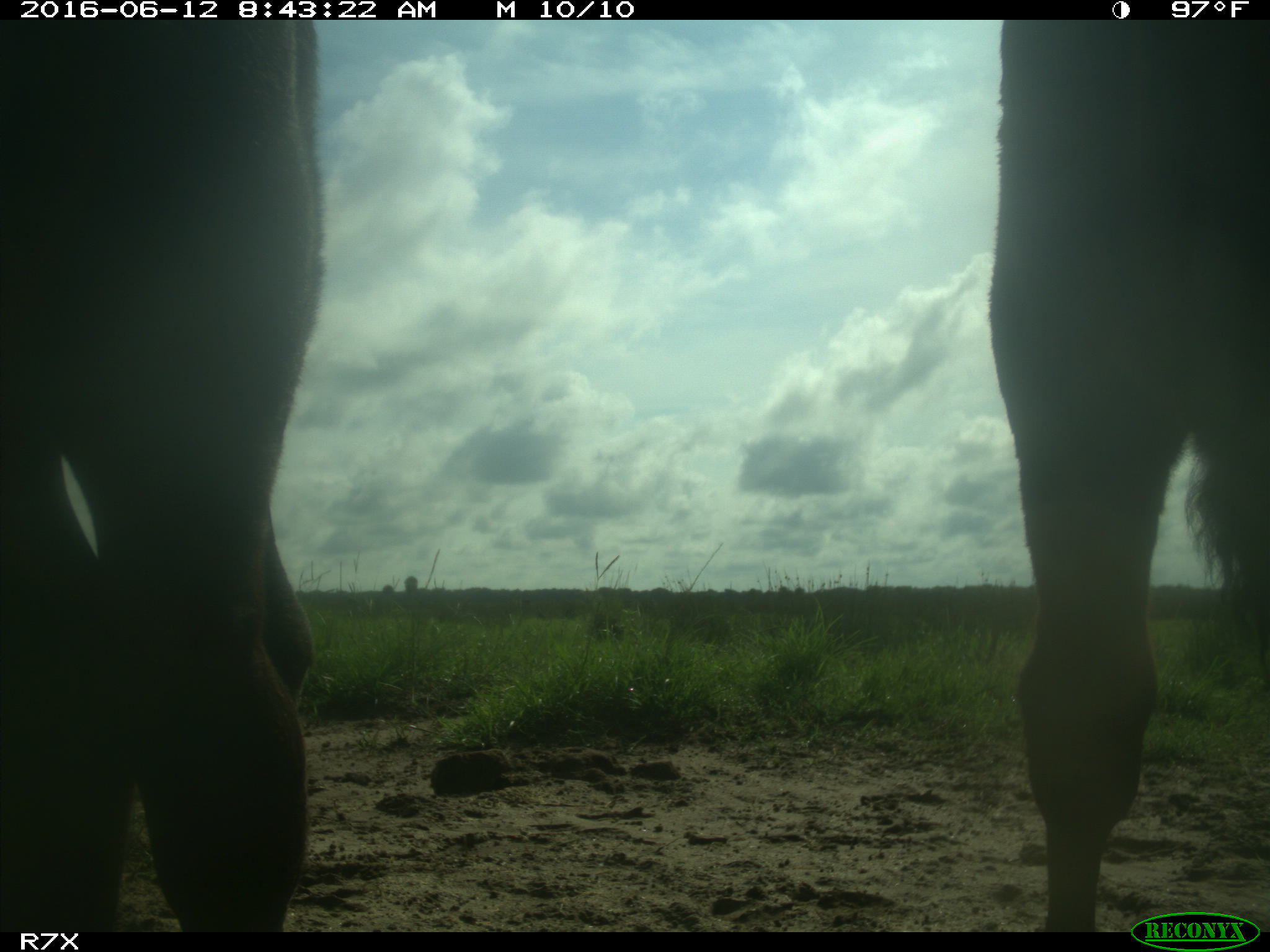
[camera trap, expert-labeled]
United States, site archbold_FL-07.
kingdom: Animalia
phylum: Chordata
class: Mammalia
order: Artiodactyla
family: Bovidae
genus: Bos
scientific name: Bos taurus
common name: domestic cow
Bos taurus (domestic cow).